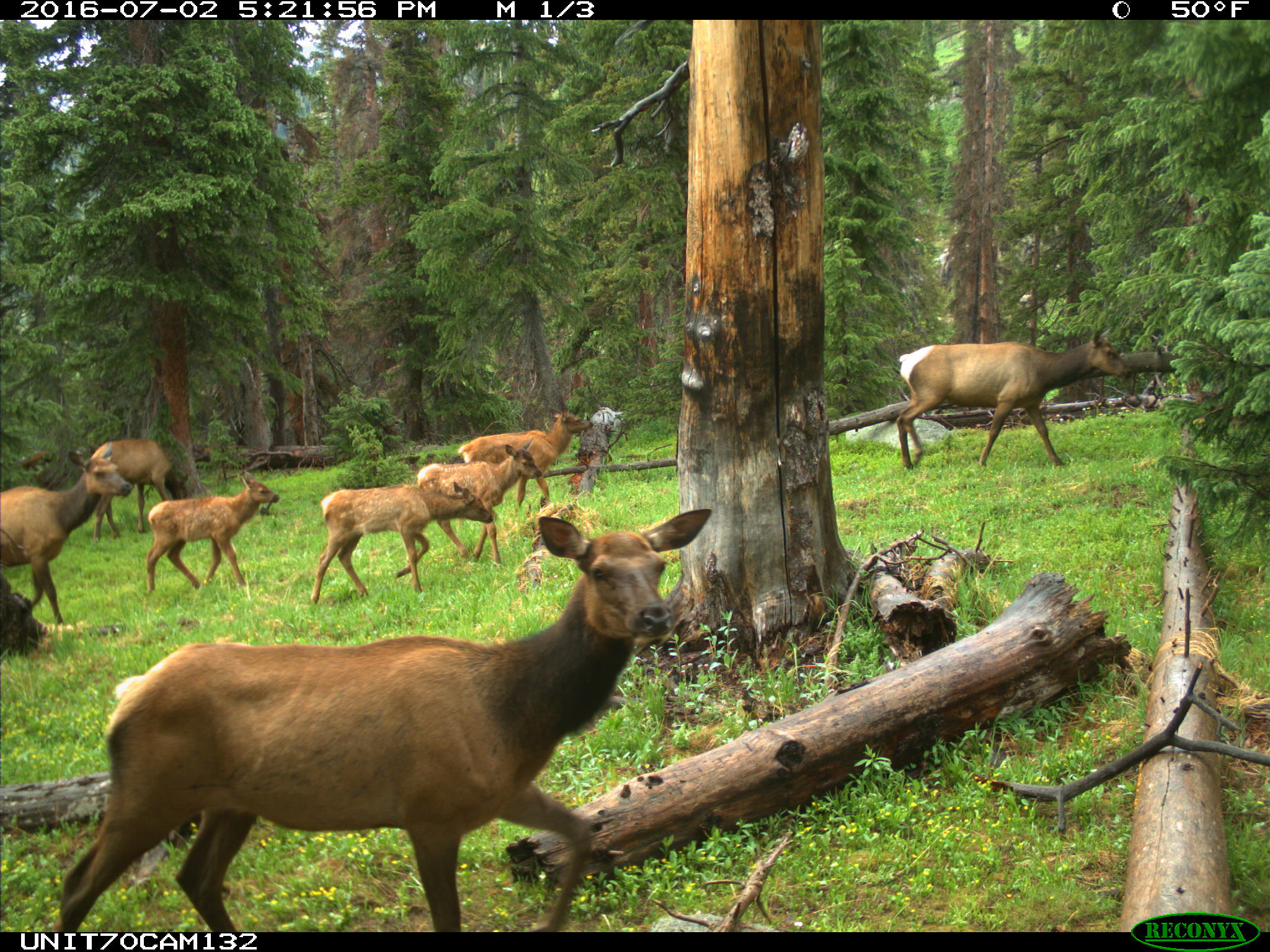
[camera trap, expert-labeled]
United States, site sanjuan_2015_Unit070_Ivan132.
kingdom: Animalia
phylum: Chordata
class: Mammalia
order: Artiodactyla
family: Cervidae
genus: Cervus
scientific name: Cervus elaphus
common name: red deer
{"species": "Cervus elaphus (red deer)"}